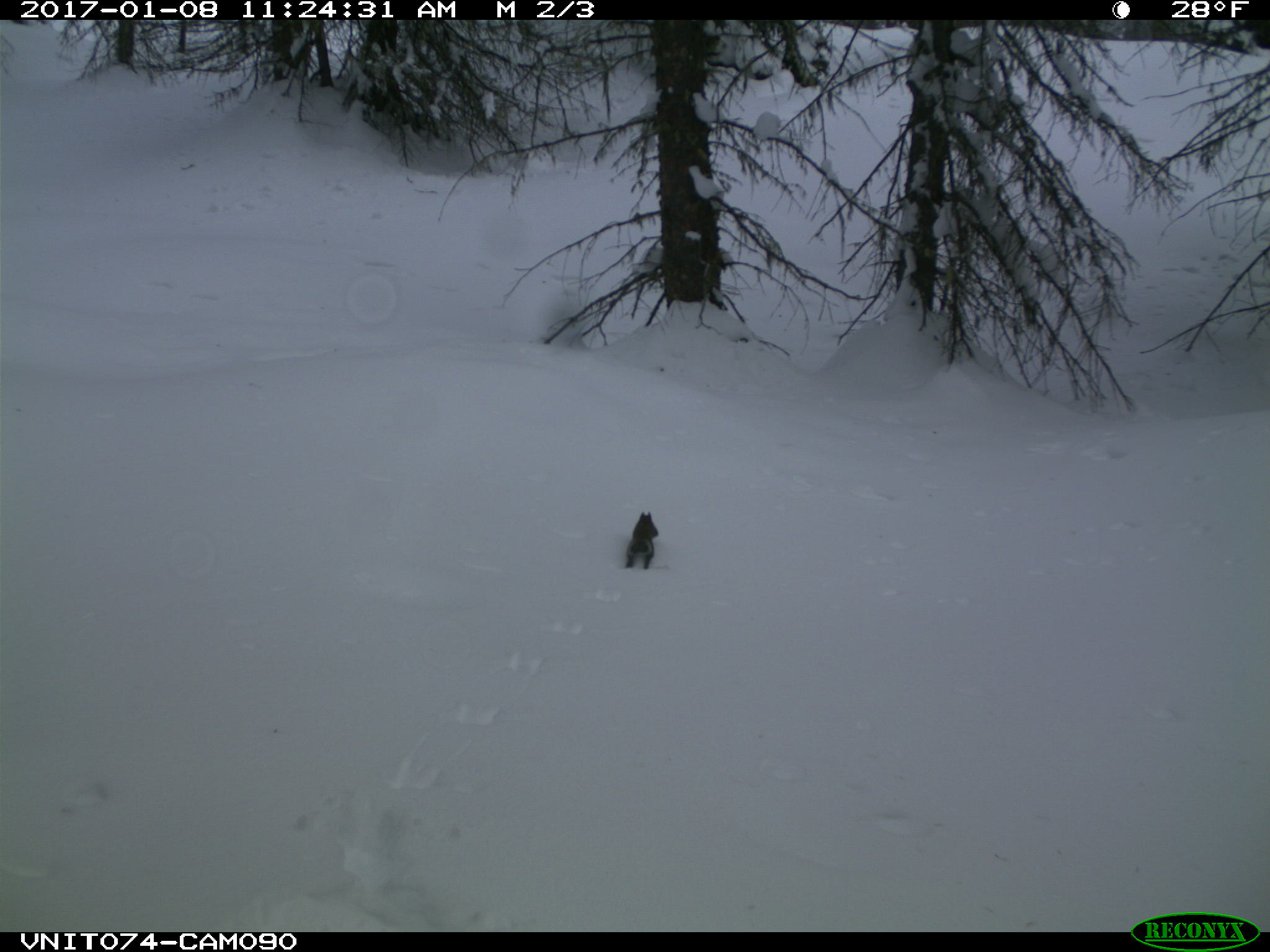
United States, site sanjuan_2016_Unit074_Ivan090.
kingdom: Animalia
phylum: Chordata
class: Mammalia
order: Rodentia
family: Sciuridae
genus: Tamiasciurus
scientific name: Tamiasciurus hudsonicus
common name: american red squirrel